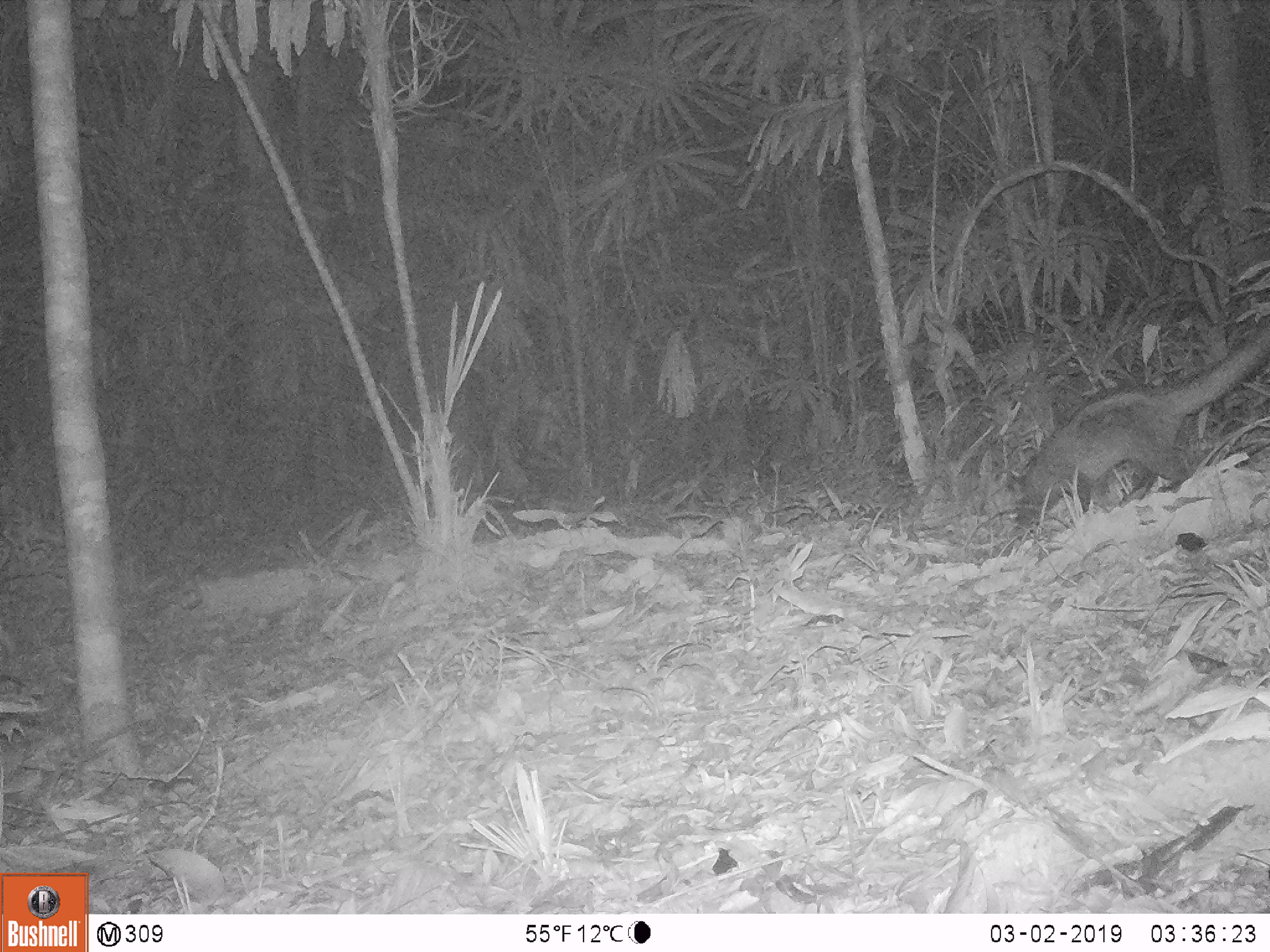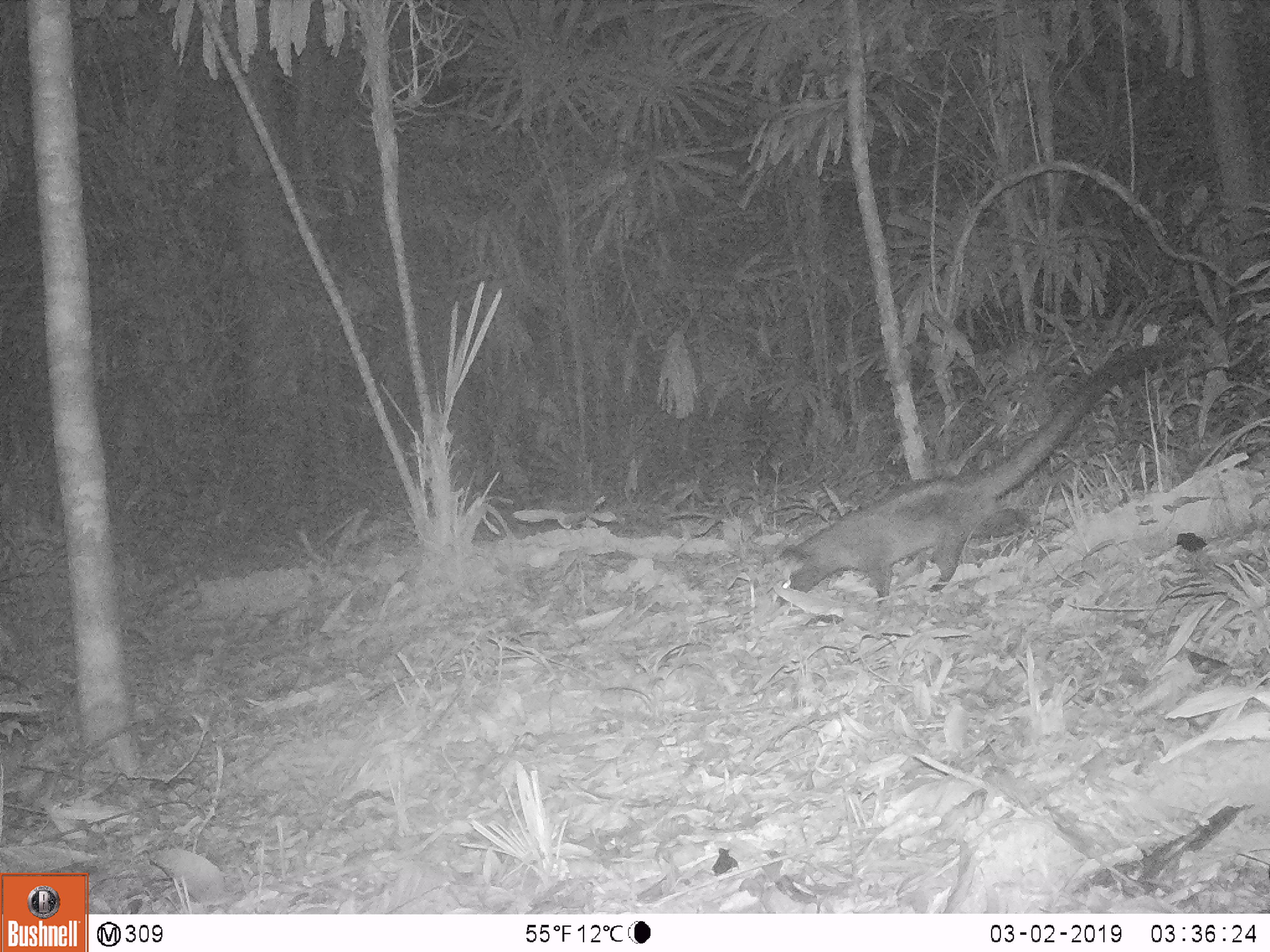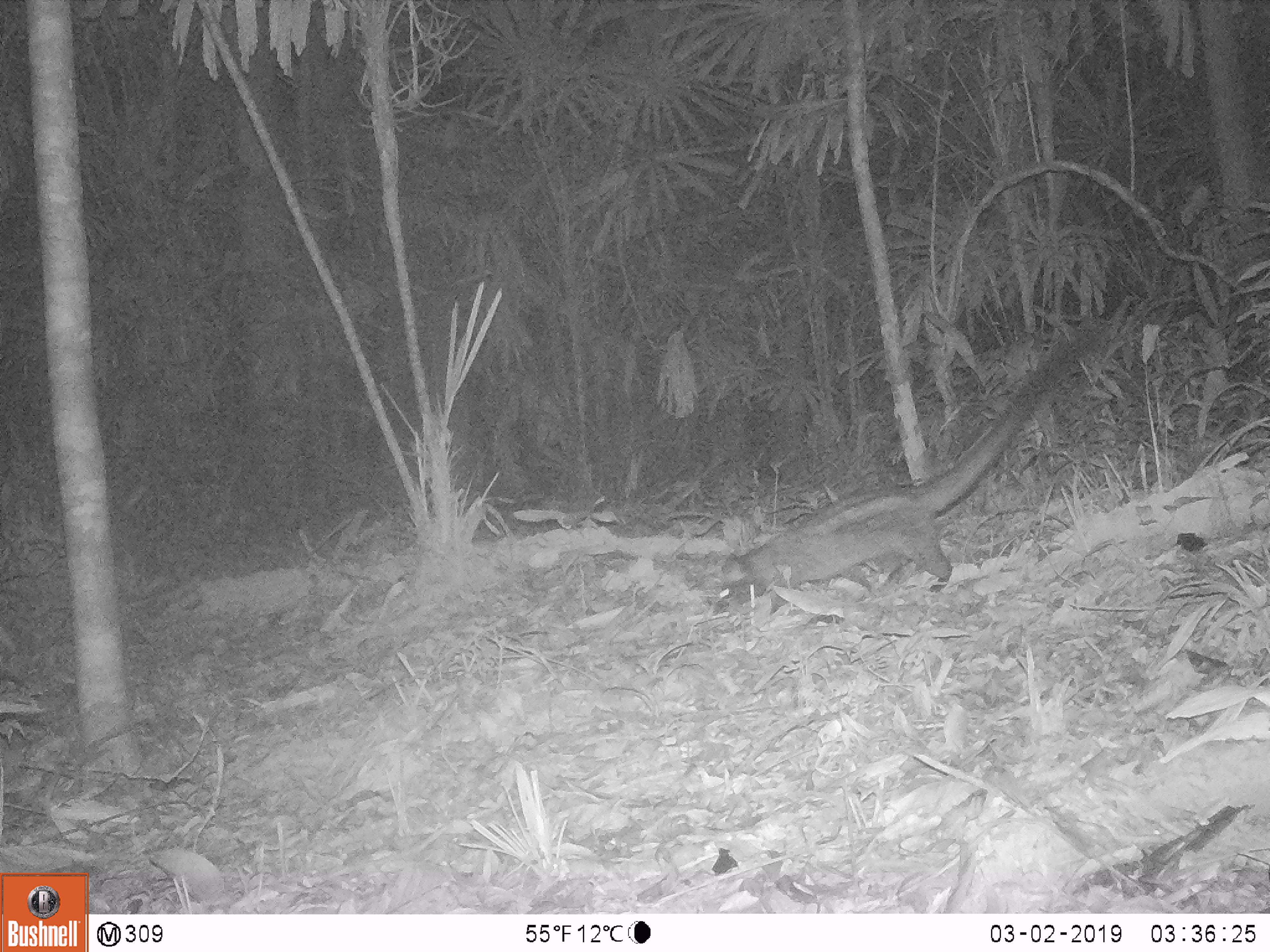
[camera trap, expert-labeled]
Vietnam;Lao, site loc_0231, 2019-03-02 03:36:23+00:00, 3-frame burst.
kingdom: Animalia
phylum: Chordata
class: Mammalia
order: Carnivora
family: Viverridae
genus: Paradoxurus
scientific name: Paradoxurus hermaphroditus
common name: common palm civet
Common palm civet (Paradoxurus hermaphroditus). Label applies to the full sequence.